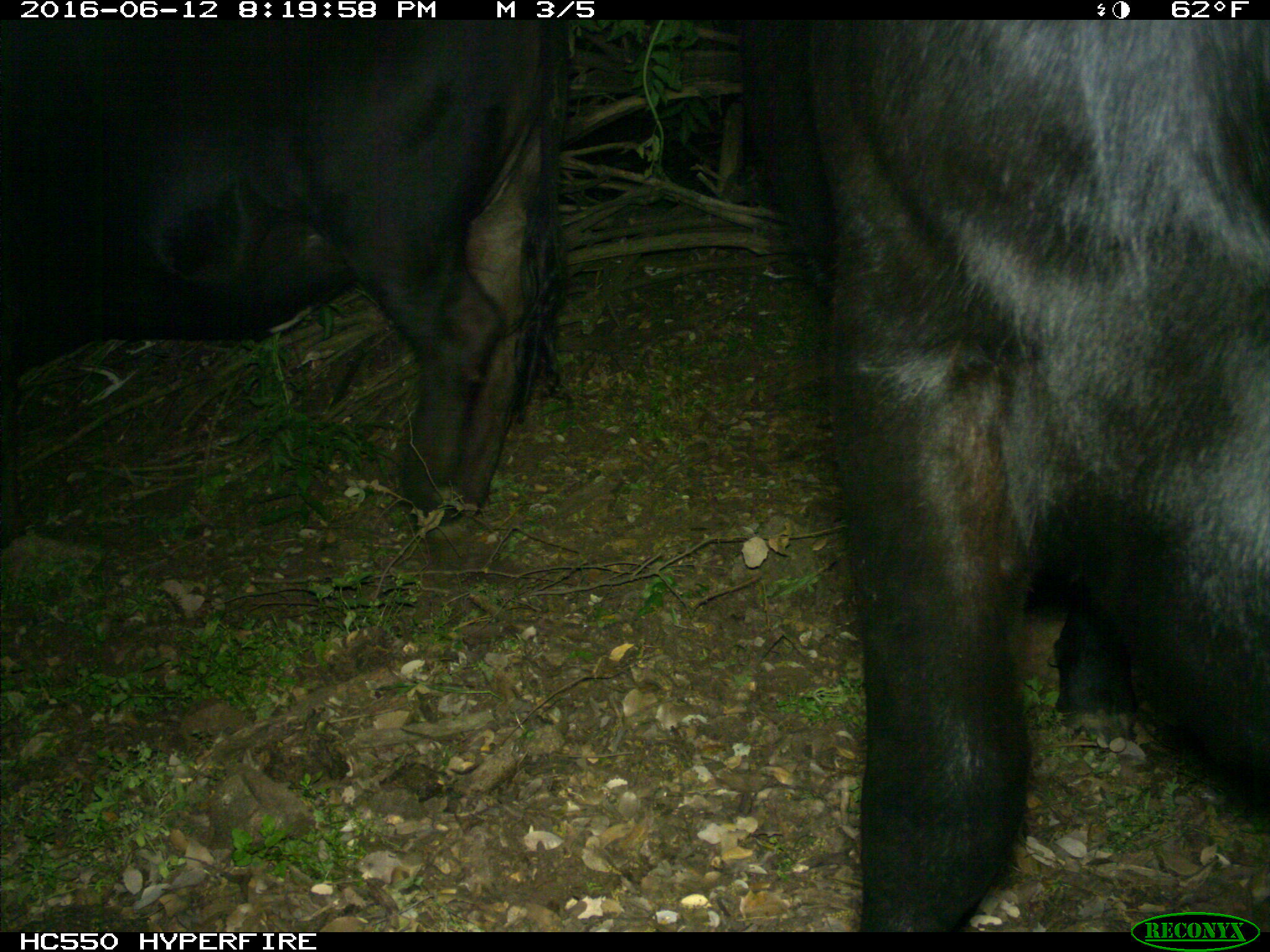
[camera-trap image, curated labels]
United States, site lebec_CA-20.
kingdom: Animalia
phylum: Chordata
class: Mammalia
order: Artiodactyla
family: Bovidae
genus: Bos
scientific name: Bos taurus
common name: domestic cow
Bos taurus (domestic cow).